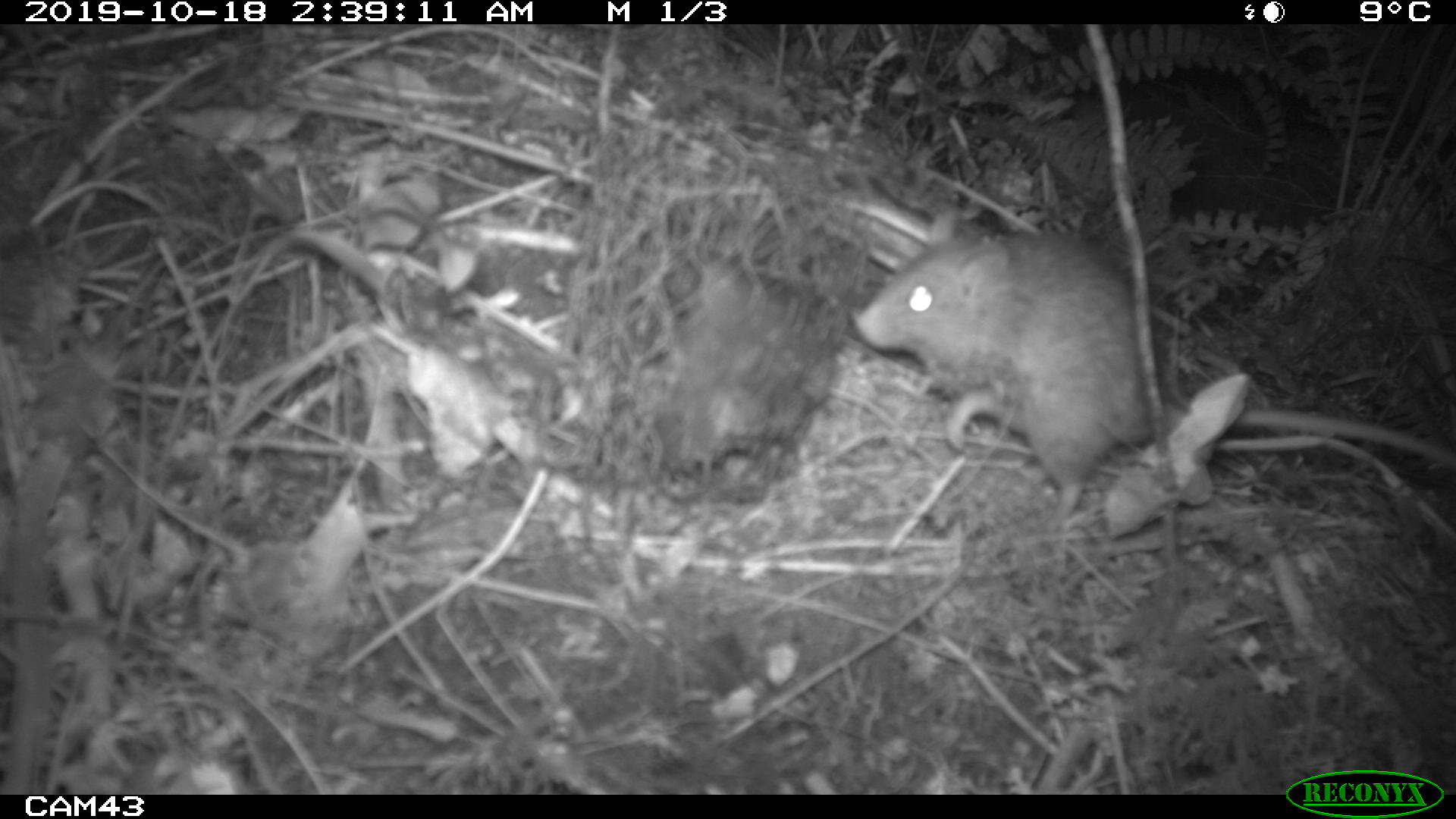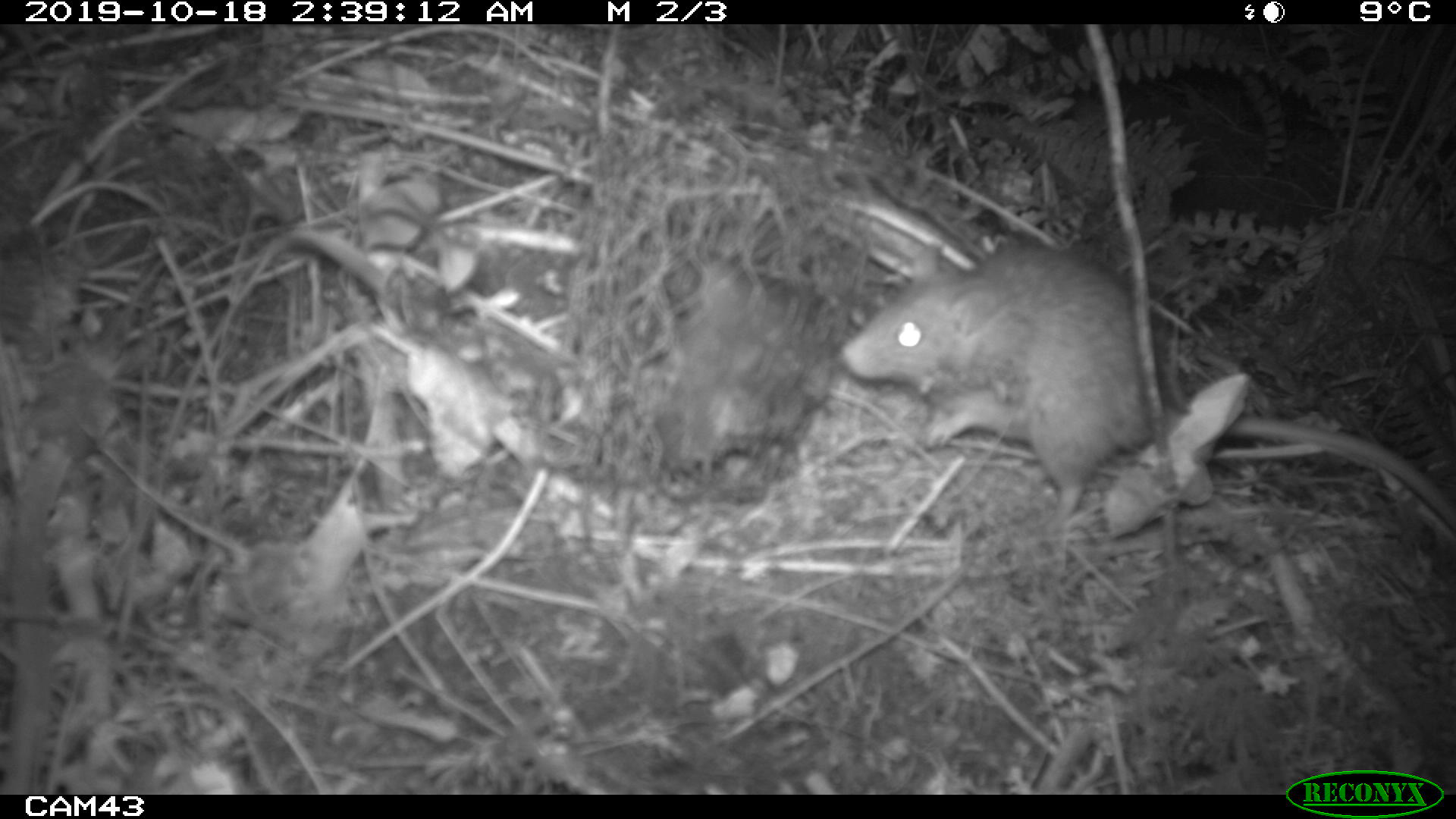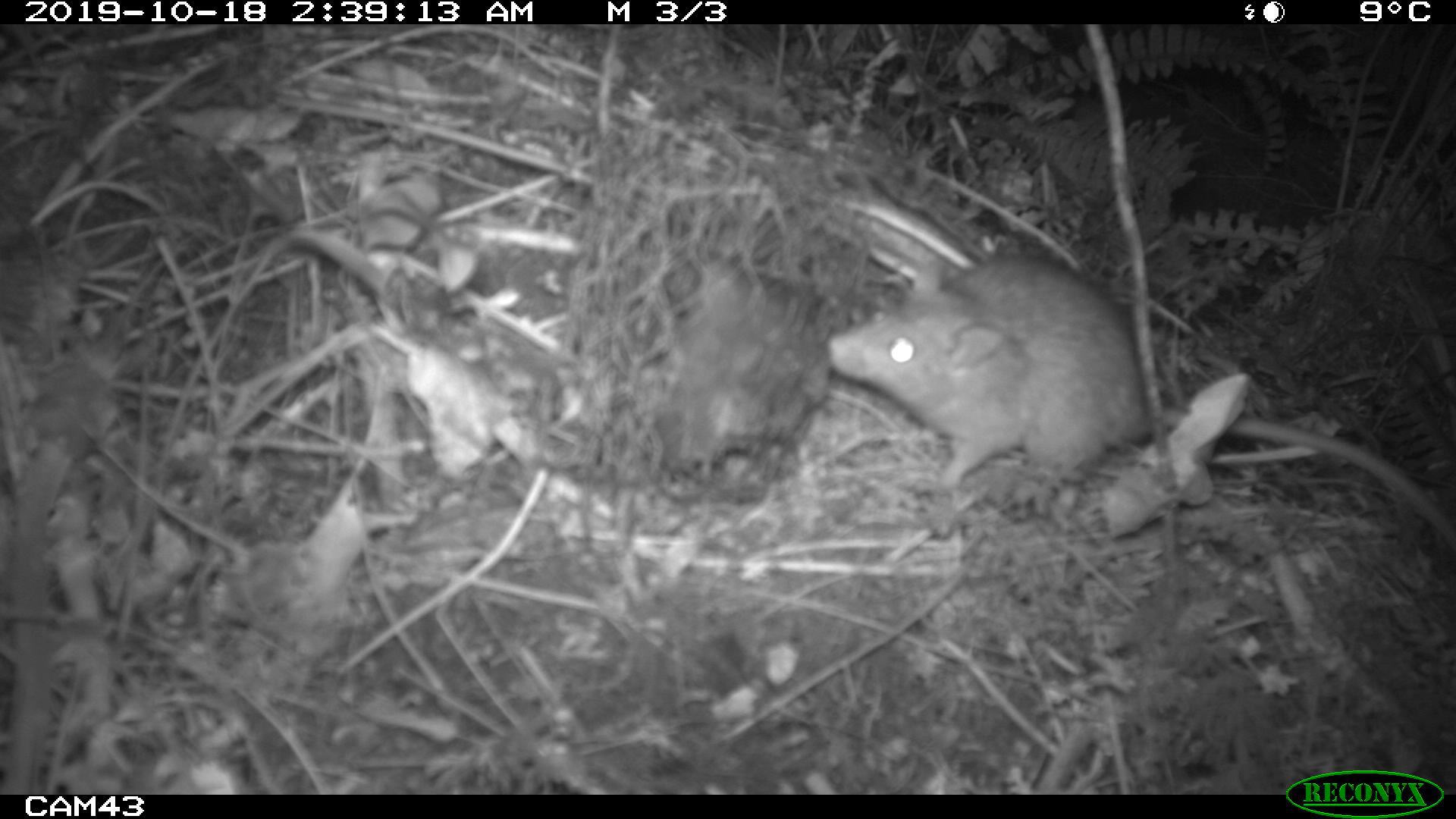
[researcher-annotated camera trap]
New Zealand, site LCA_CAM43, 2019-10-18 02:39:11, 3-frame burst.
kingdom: Animalia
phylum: Chordata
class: Mammalia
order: Rodentia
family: Muridae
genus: Rattus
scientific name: Rattus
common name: rat